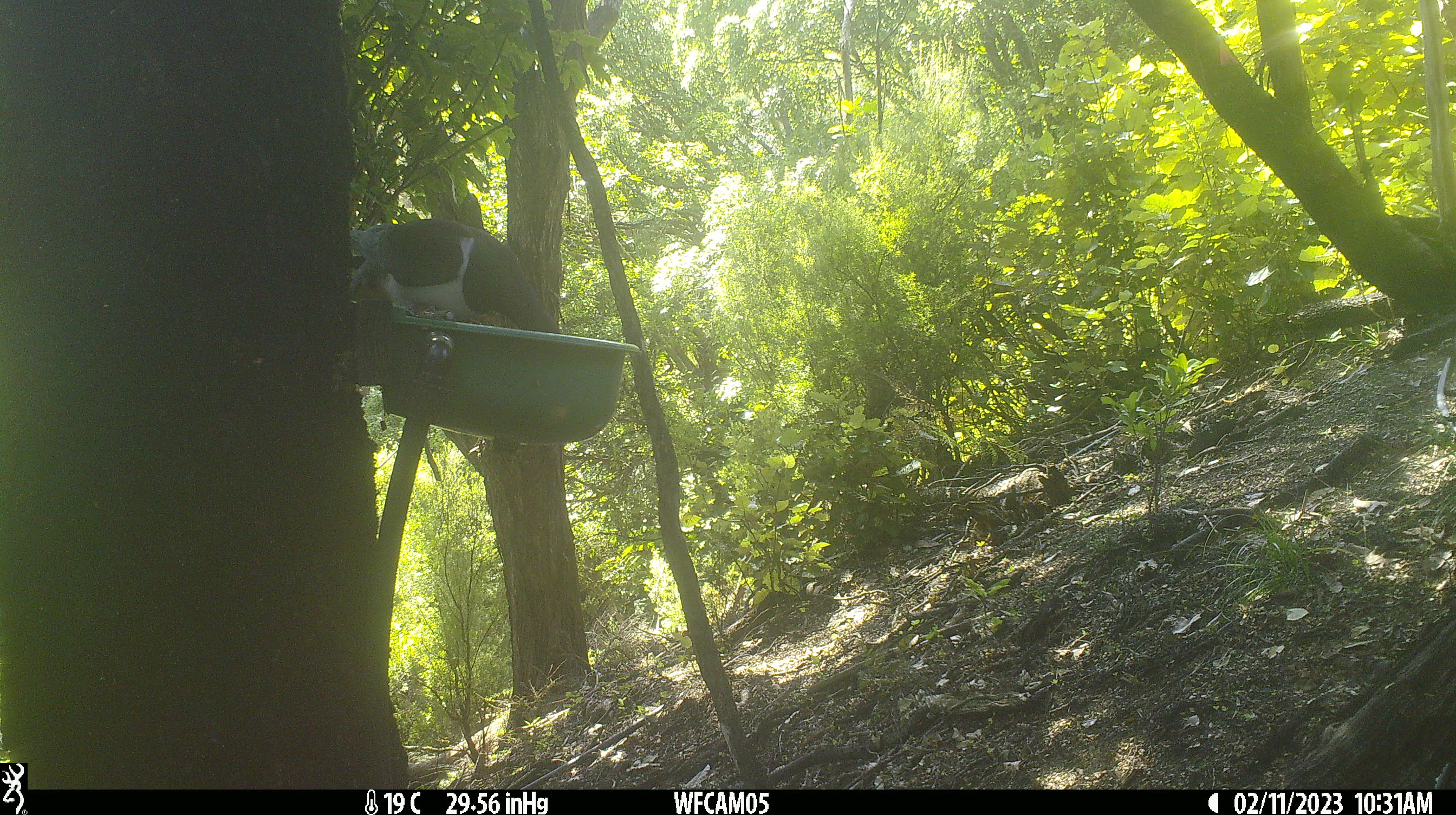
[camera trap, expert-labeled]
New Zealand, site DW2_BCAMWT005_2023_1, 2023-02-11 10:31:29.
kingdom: Animalia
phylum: Chordata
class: Aves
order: Columbiformes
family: Columbidae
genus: Hemiphaga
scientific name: Hemiphaga novaeseelandiae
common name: new zealand pigeon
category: kereru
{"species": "kereru (new zealand pigeon) (Hemiphaga novaeseelandiae)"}